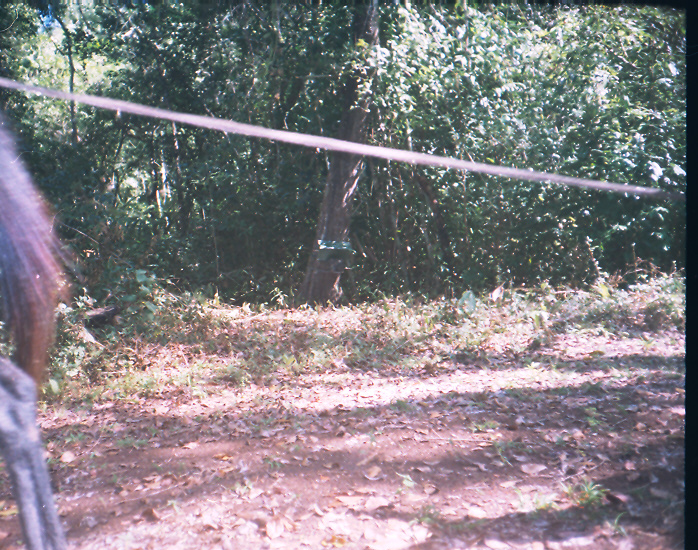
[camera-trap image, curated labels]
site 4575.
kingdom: Animalia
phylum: Chordata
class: Mammalia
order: Perissodactyla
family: Equidae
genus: Equus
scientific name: Equus ferus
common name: wild horse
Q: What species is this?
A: Equus ferus (wild horse).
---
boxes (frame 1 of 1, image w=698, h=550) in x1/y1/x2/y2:
equus ferus: 0/117/86/550